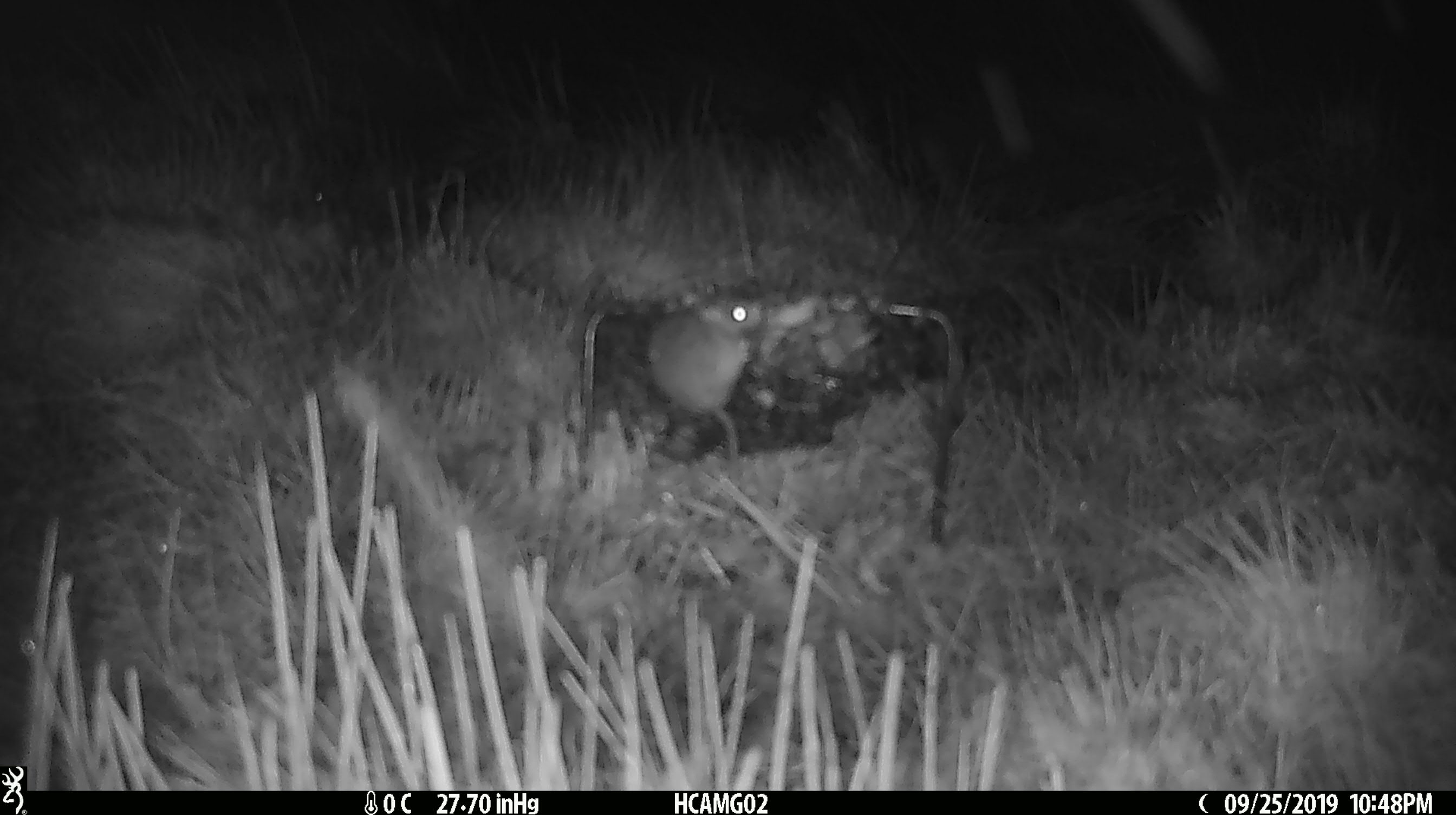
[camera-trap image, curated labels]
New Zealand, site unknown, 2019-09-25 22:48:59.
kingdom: Animalia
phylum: Chordata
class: Mammalia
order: Rodentia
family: Muridae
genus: Mus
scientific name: Mus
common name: mouse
Mouse (Mus).